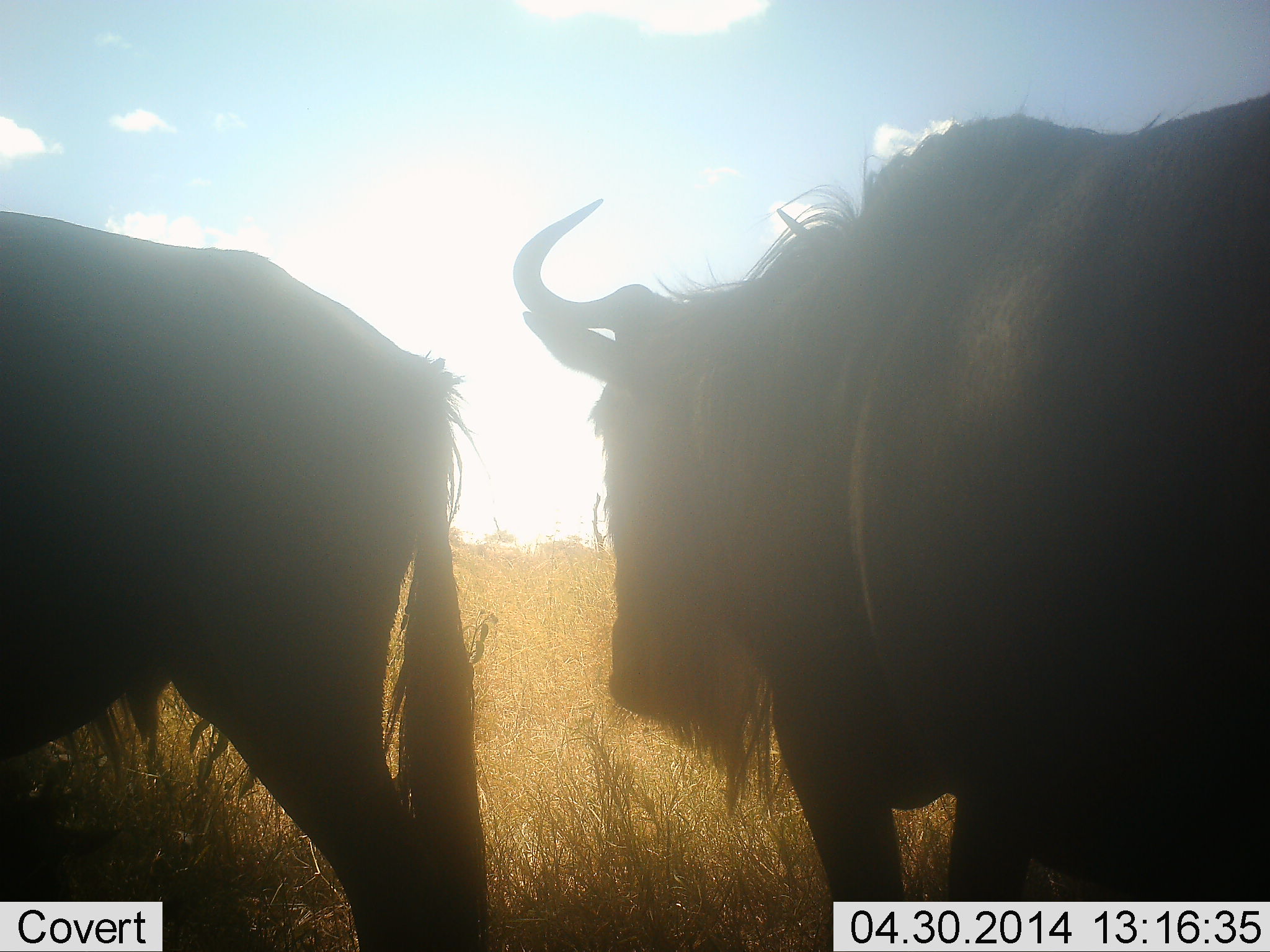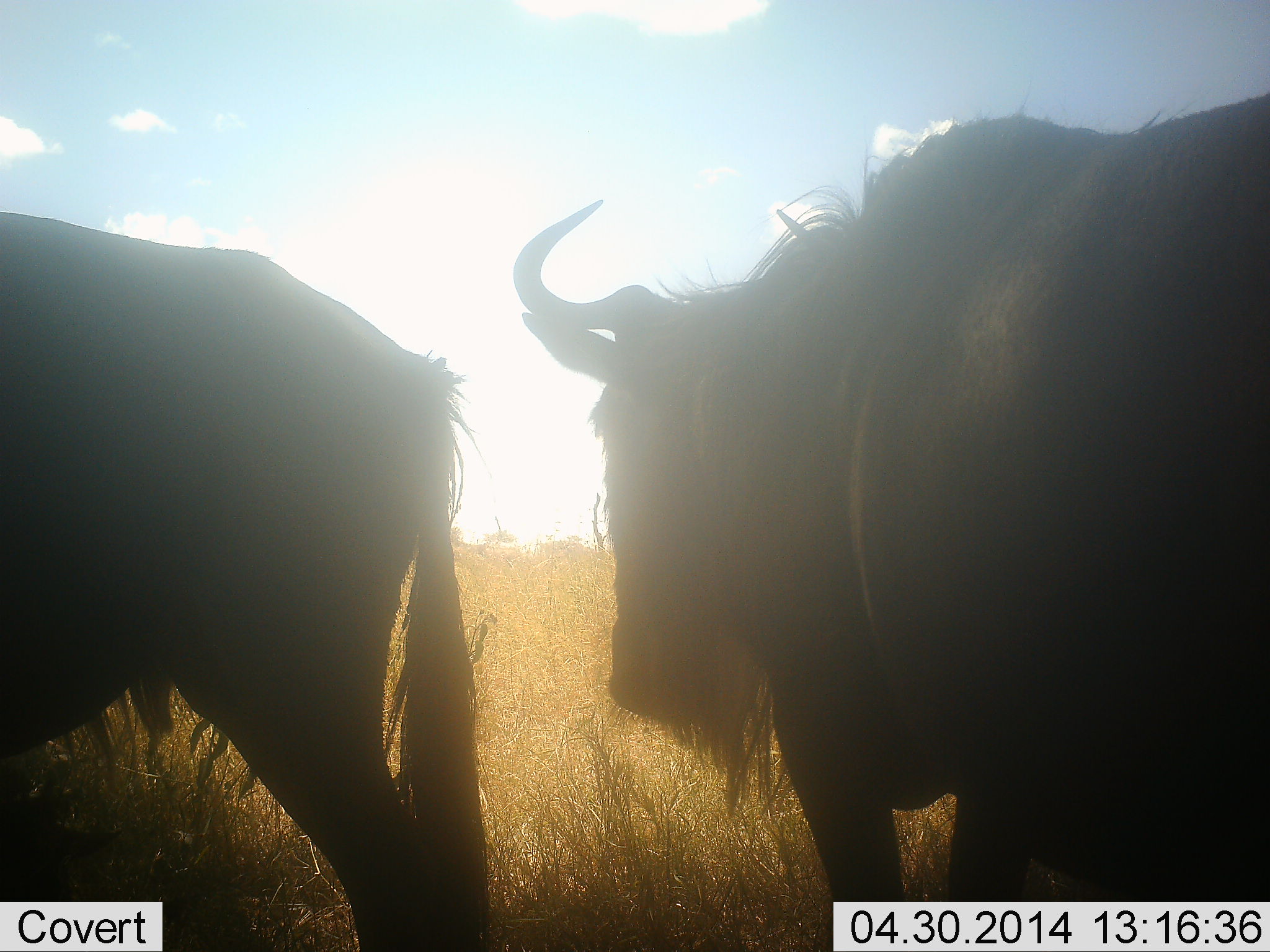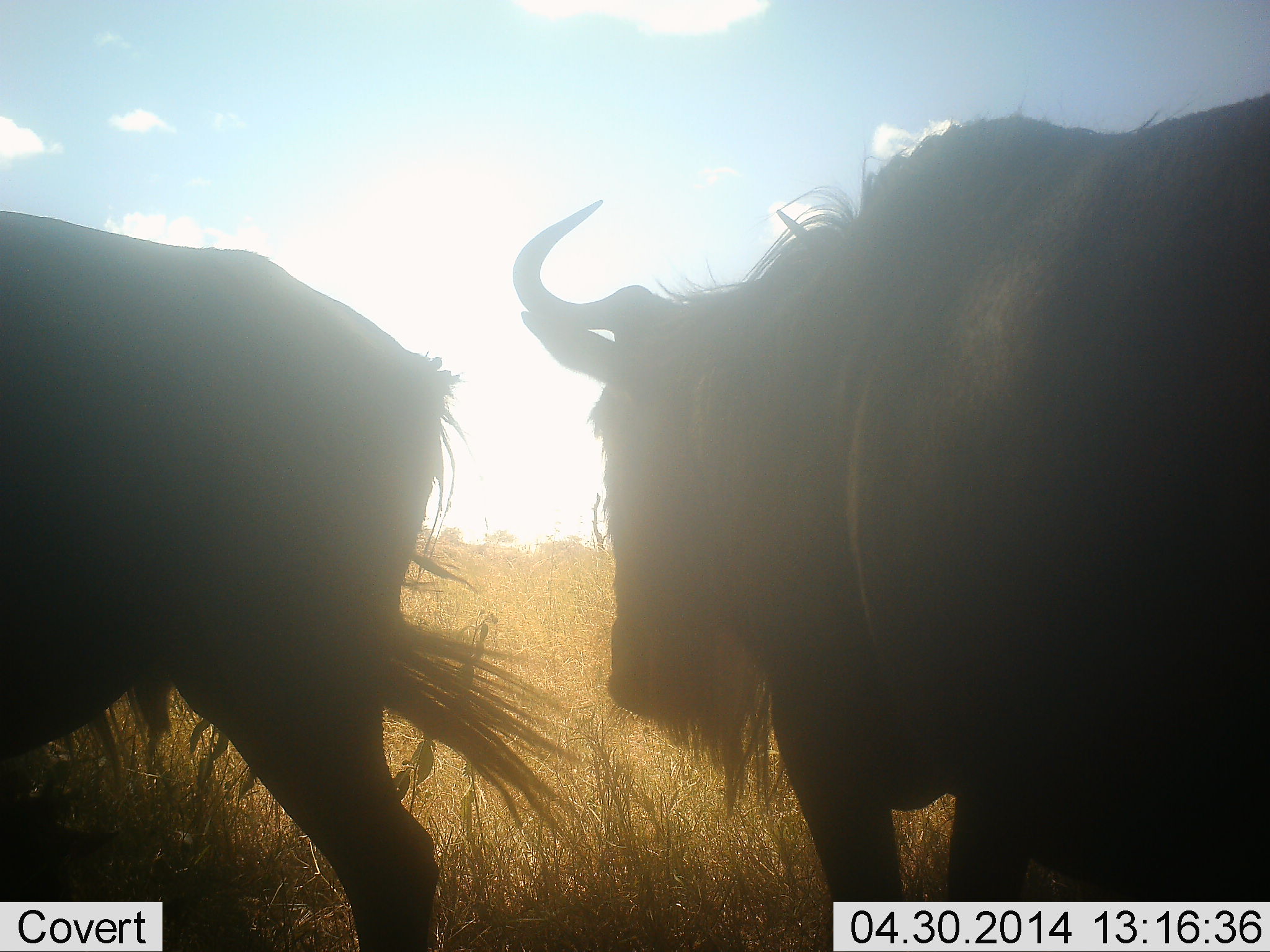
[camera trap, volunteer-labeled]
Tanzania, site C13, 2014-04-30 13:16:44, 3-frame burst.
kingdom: Animalia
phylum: Chordata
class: Mammalia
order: Artiodactyla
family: Bovidae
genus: Connochaetes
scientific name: Connochaetes taurinus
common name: blue wildebeest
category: wildebeest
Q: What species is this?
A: Wildebeest (blue wildebeest) (Connochaetes taurinus).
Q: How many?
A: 2.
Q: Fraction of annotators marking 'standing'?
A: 100%.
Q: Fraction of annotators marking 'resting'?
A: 10%.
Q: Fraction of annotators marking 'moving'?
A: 0%.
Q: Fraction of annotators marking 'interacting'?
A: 0%.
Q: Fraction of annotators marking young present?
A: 0%.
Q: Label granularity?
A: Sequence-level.